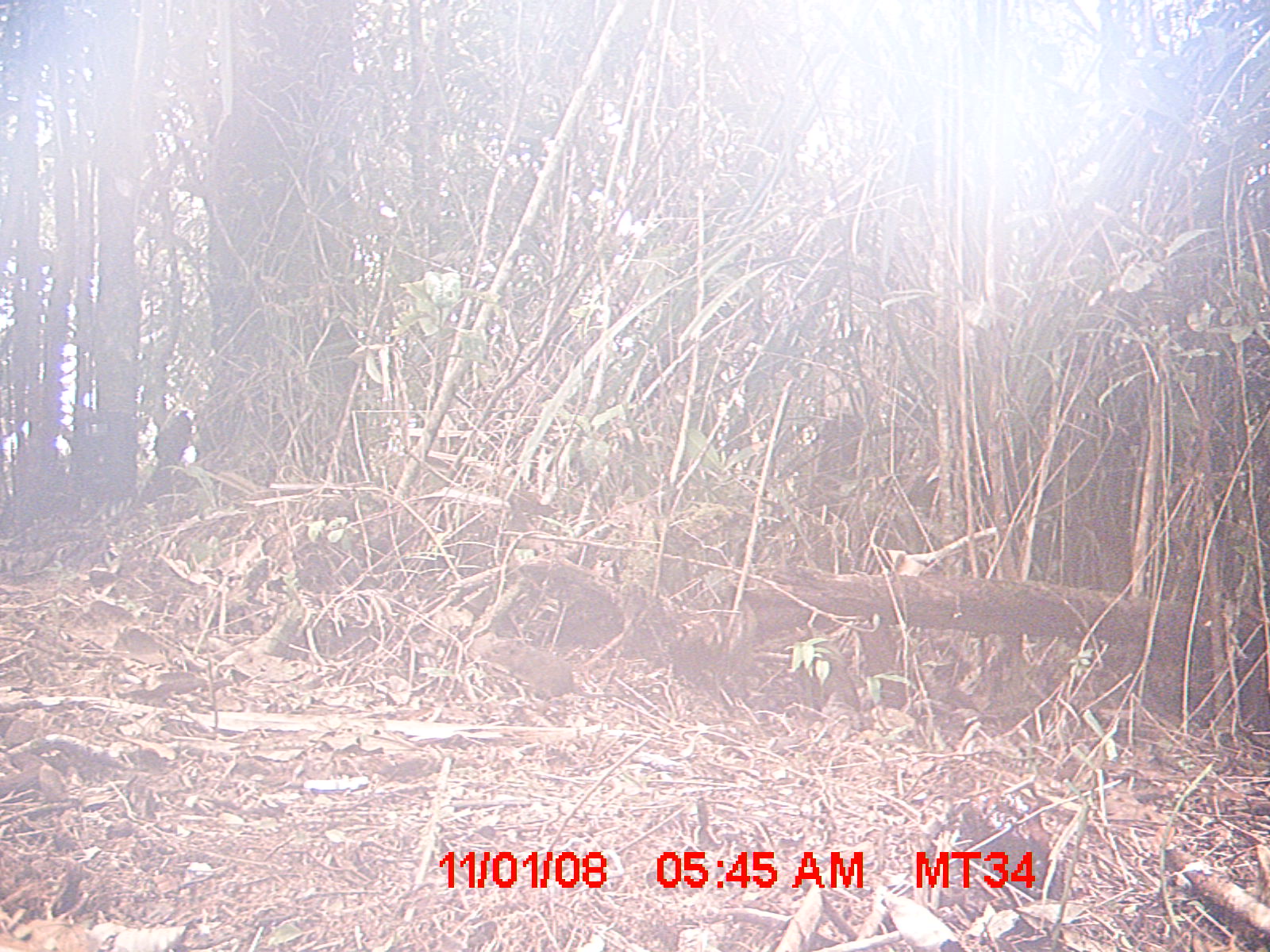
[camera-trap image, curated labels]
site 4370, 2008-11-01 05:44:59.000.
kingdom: Animalia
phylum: Chordata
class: Mammalia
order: Rodentia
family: Nesomyidae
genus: Nesomys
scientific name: Nesomys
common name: nesomys rodents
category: nesomys sp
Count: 1.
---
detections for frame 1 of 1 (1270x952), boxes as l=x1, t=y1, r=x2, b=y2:
nesomys sp: l=485, t=639, r=633, b=702